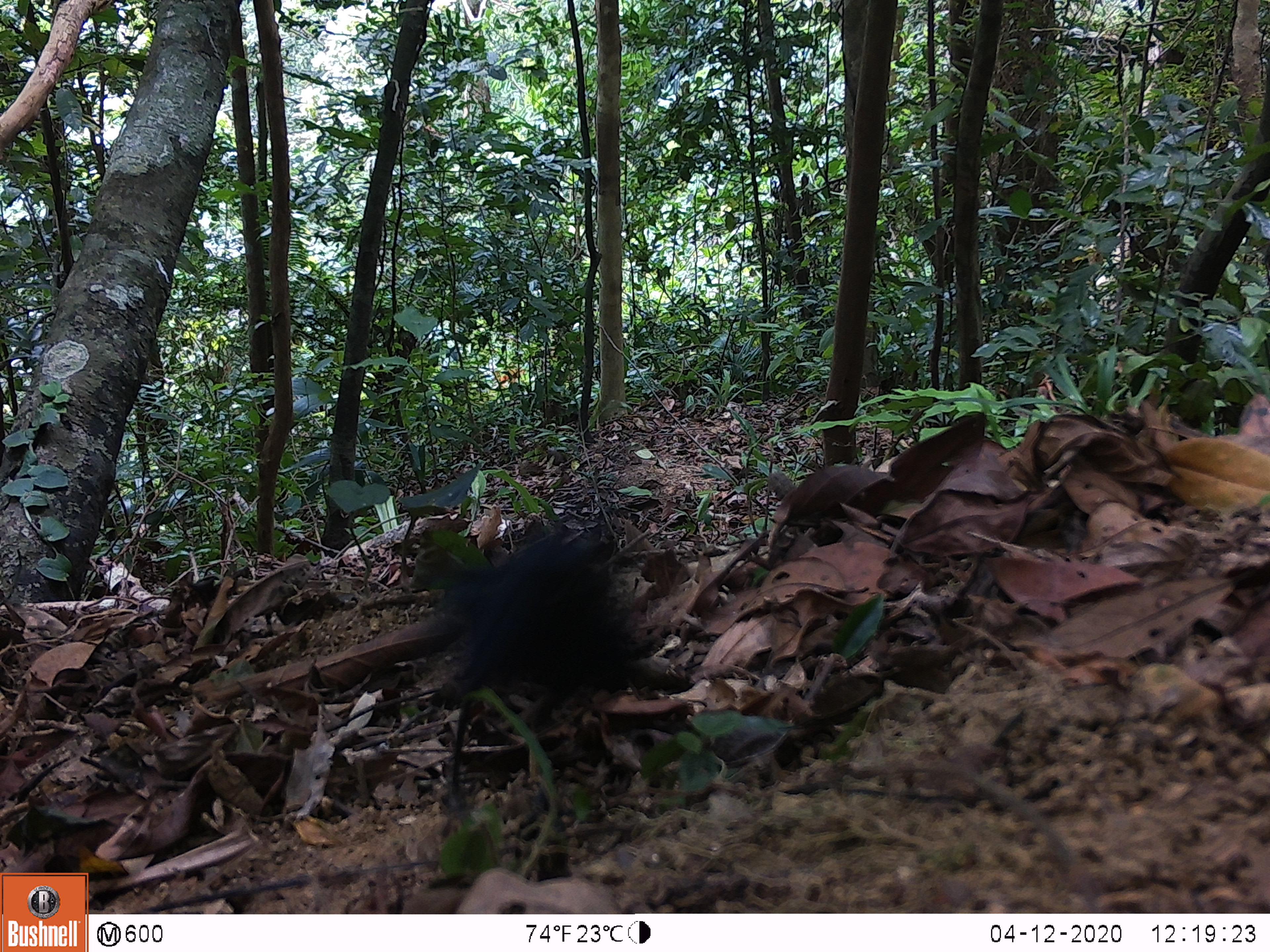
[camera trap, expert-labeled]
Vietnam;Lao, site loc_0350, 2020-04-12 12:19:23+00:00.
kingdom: Animalia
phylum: Chordata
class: Aves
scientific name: Aves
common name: bird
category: unidentified bird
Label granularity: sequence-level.